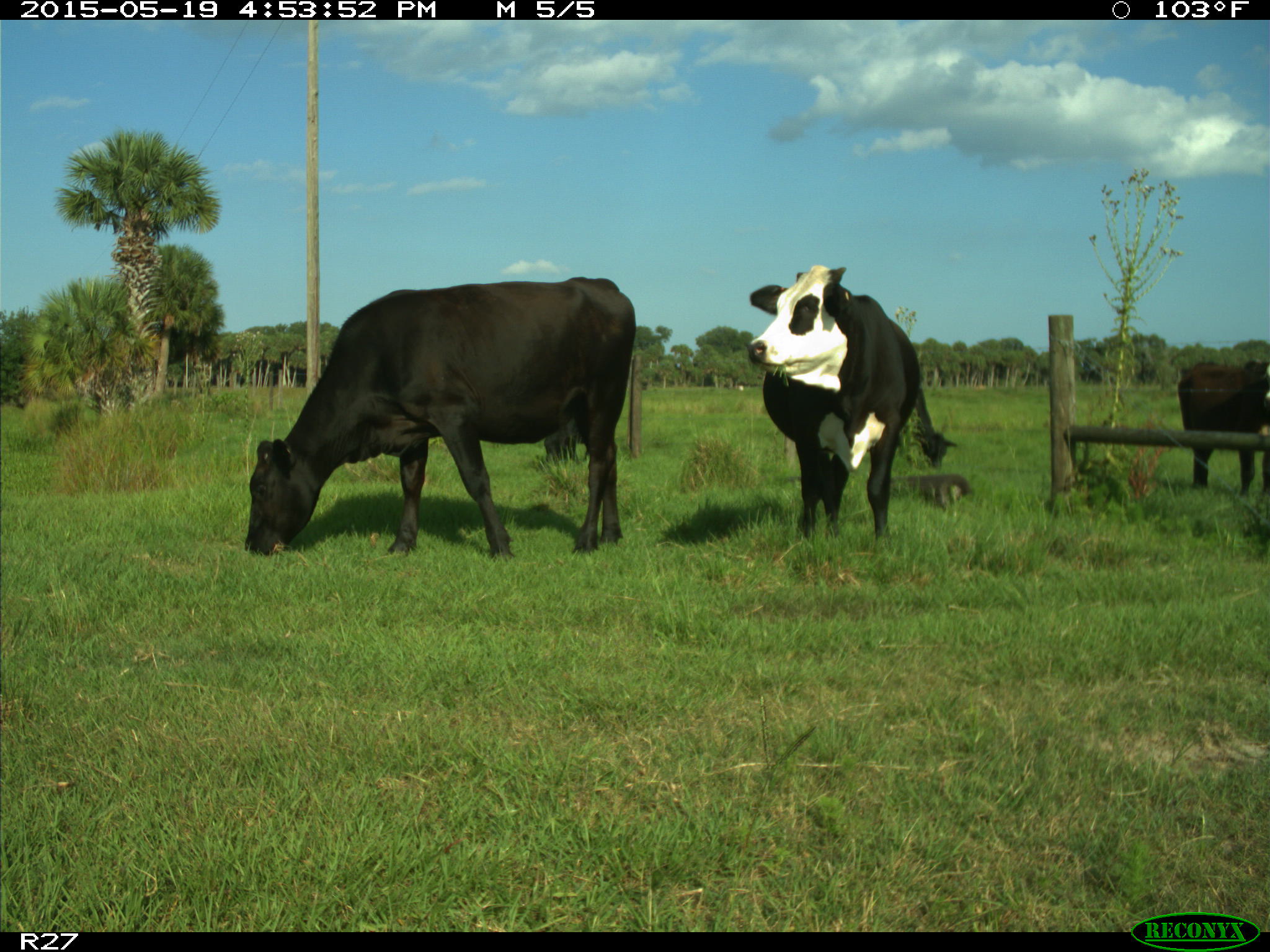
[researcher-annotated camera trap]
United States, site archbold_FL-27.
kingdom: Animalia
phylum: Chordata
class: Mammalia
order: Artiodactyla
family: Bovidae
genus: Bos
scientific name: Bos taurus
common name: domestic cow